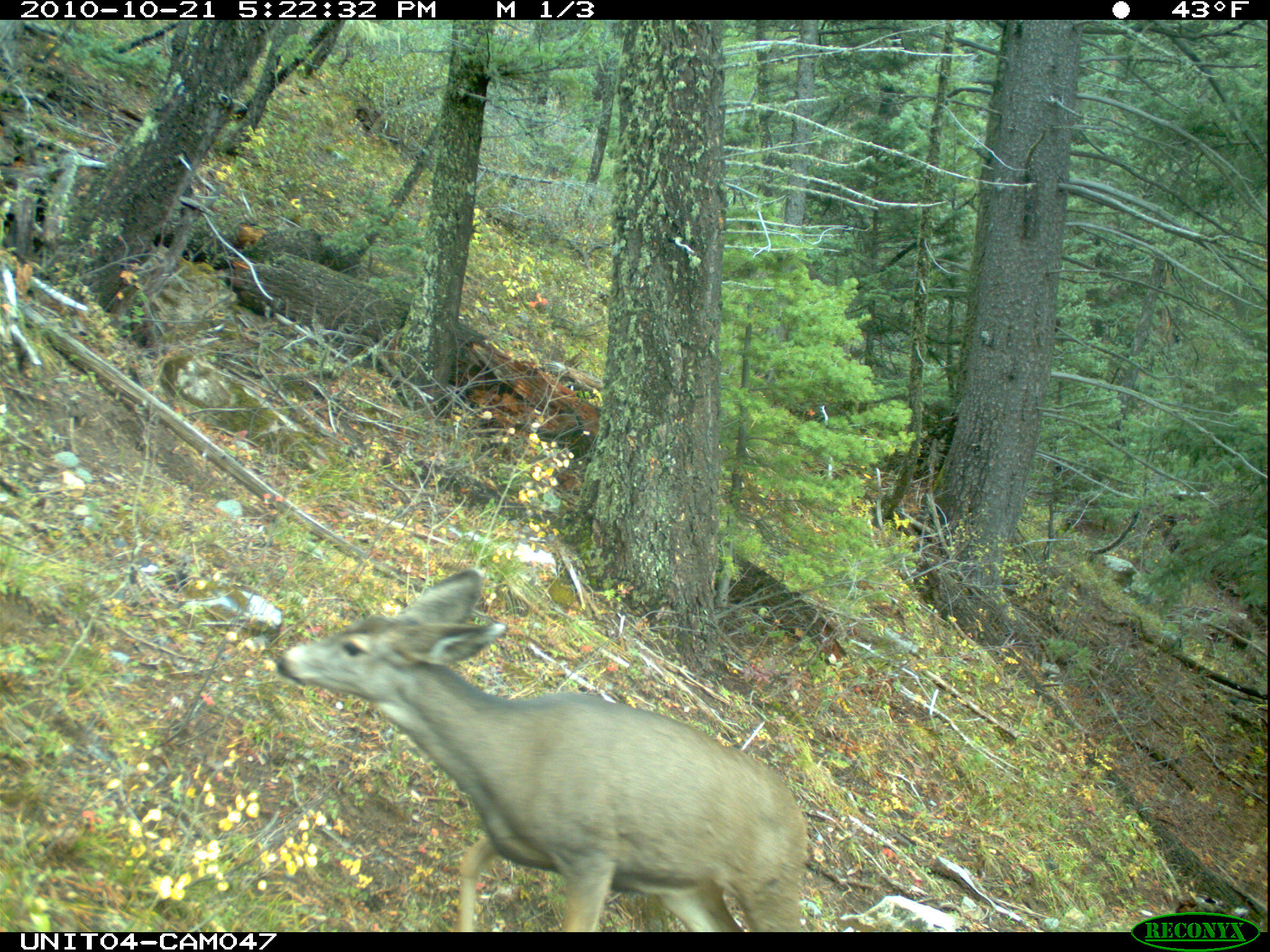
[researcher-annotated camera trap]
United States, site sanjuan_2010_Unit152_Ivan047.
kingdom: Animalia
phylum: Chordata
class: Mammalia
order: Artiodactyla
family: Cervidae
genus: Odocoileus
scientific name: Odocoileus hemionus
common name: mule deer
Odocoileus hemionus (mule deer).